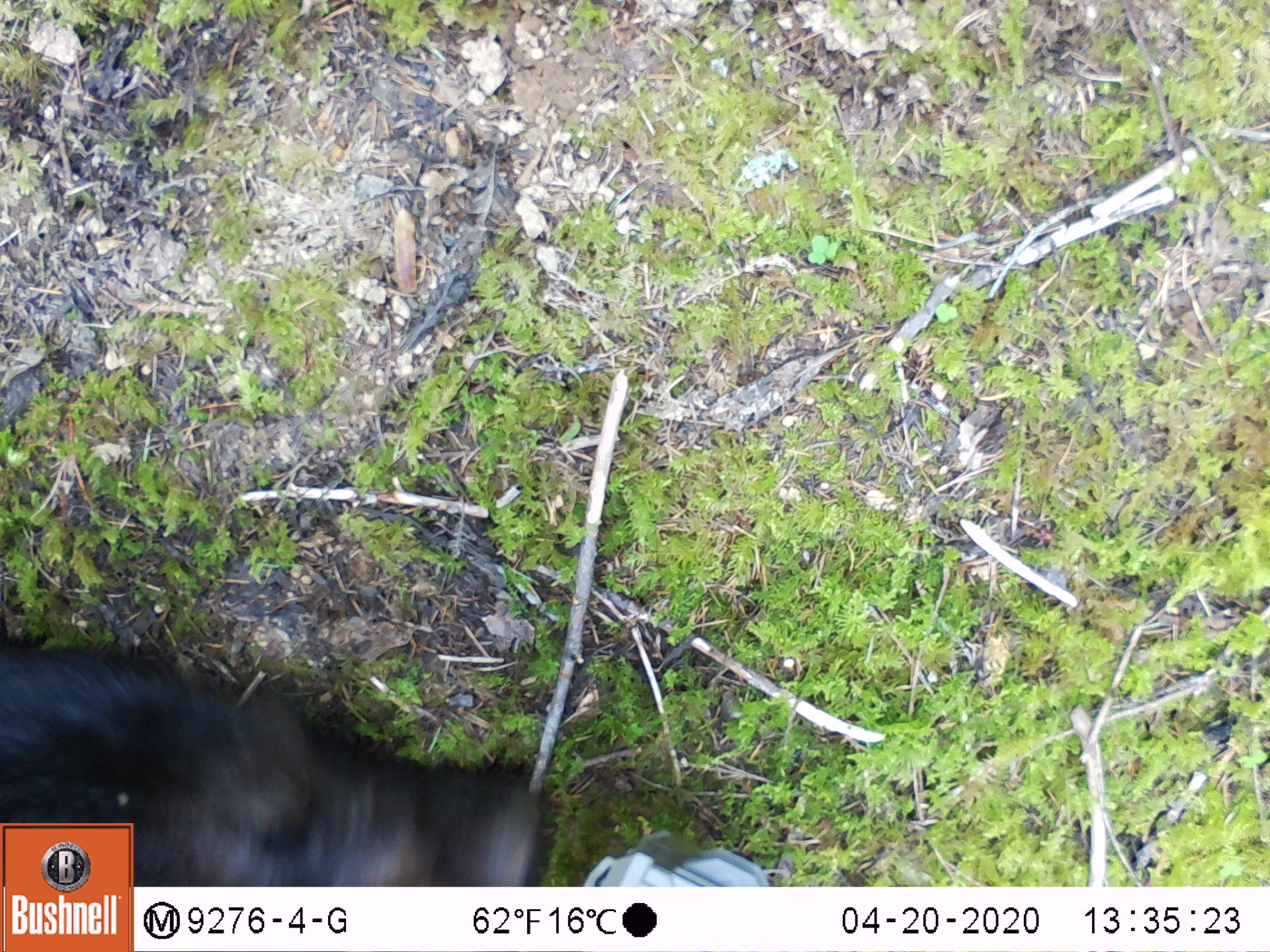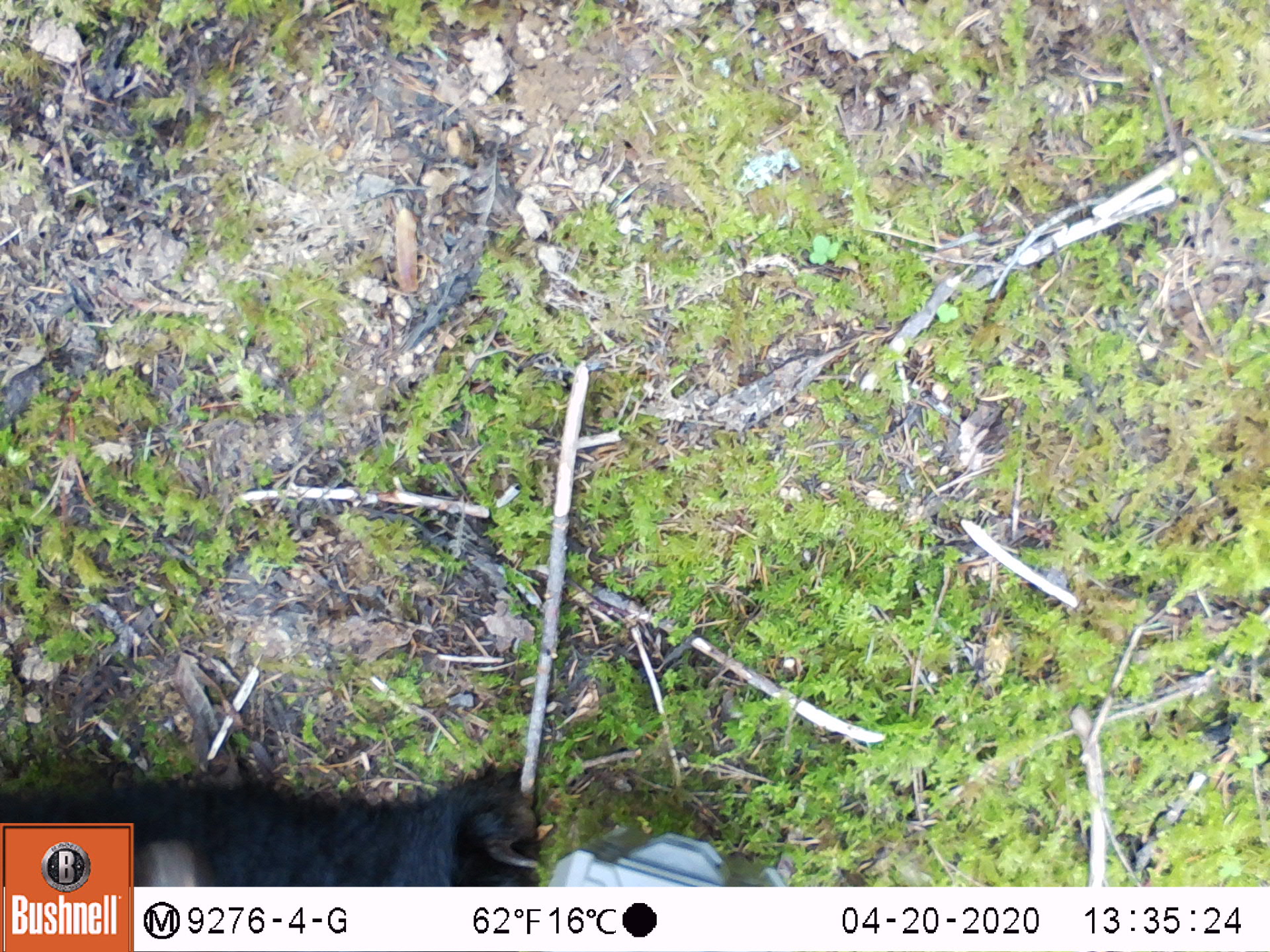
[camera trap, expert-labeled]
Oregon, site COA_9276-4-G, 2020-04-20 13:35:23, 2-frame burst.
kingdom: Animalia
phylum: Chordata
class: Mammalia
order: Carnivora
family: Ursidae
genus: Ursus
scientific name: Ursus americanus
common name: american black bear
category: black bear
Black bear (american black bear) (Ursus americanus).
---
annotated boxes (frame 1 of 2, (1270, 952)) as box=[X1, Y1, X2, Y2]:
black bear: box=[135, 685, 556, 882]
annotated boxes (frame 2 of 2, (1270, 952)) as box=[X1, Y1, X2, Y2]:
black bear: box=[140, 759, 535, 881]